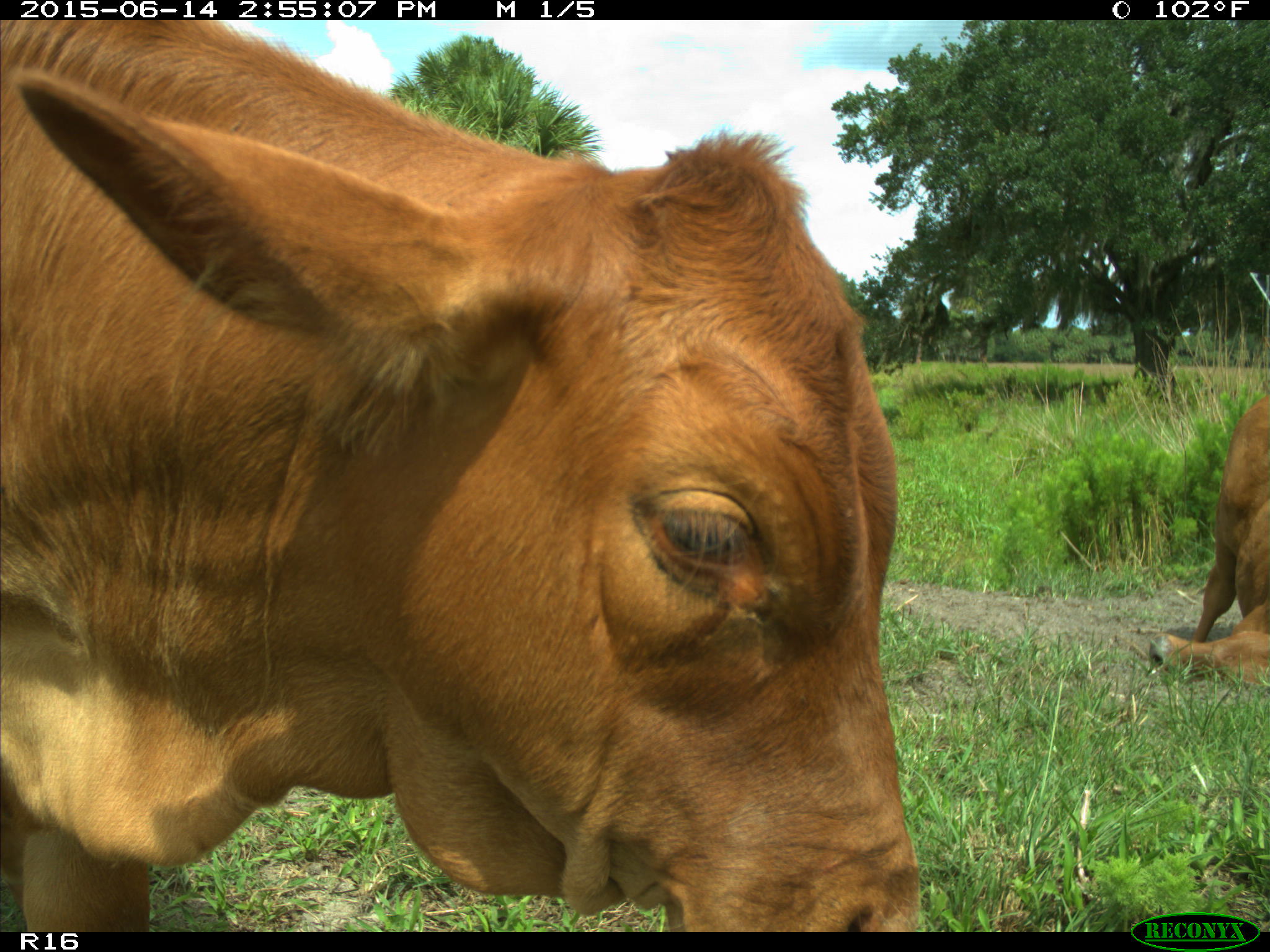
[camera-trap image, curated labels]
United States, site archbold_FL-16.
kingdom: Animalia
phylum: Chordata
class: Mammalia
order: Artiodactyla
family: Bovidae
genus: Bos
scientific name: Bos taurus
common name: domestic cow